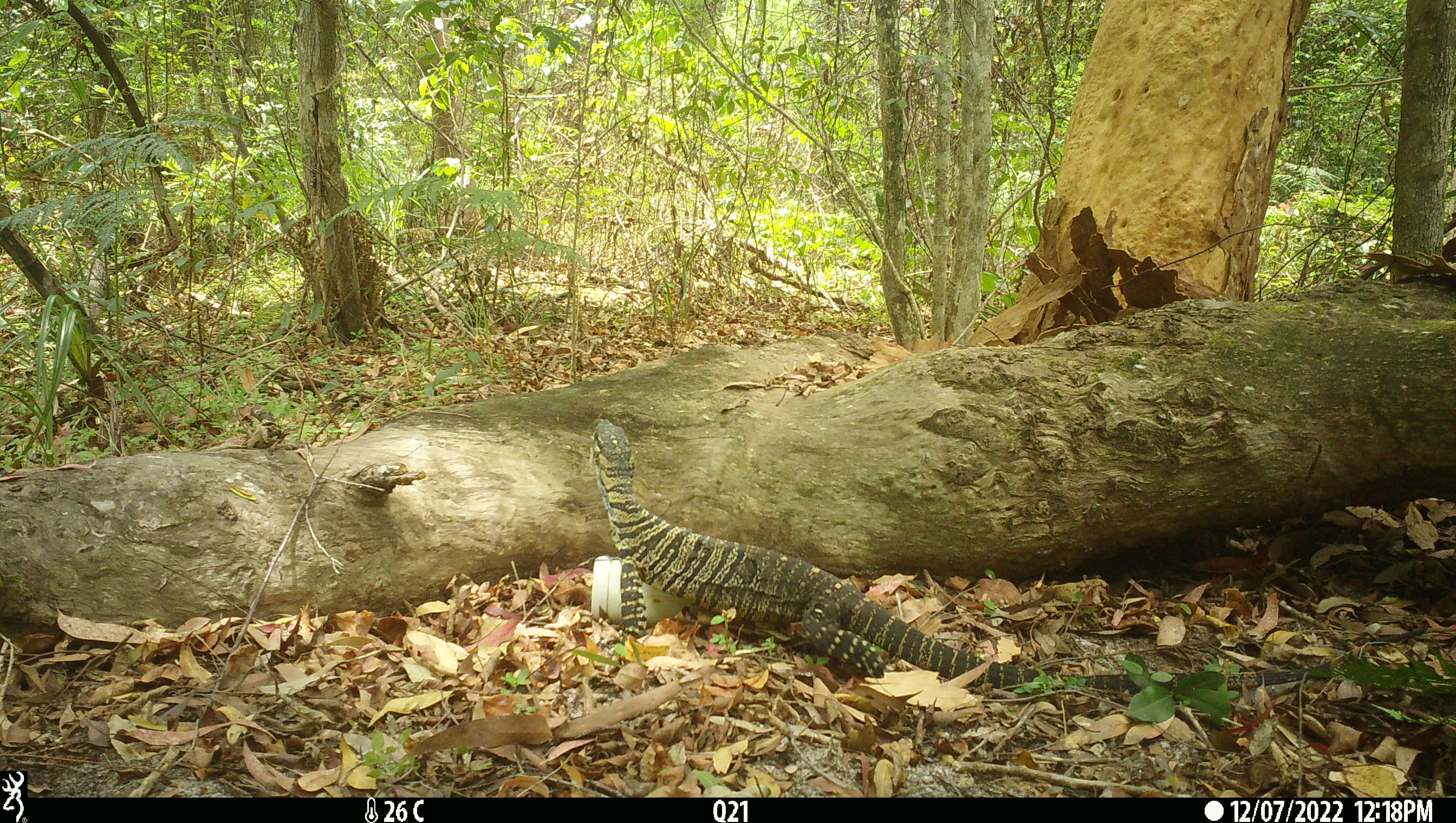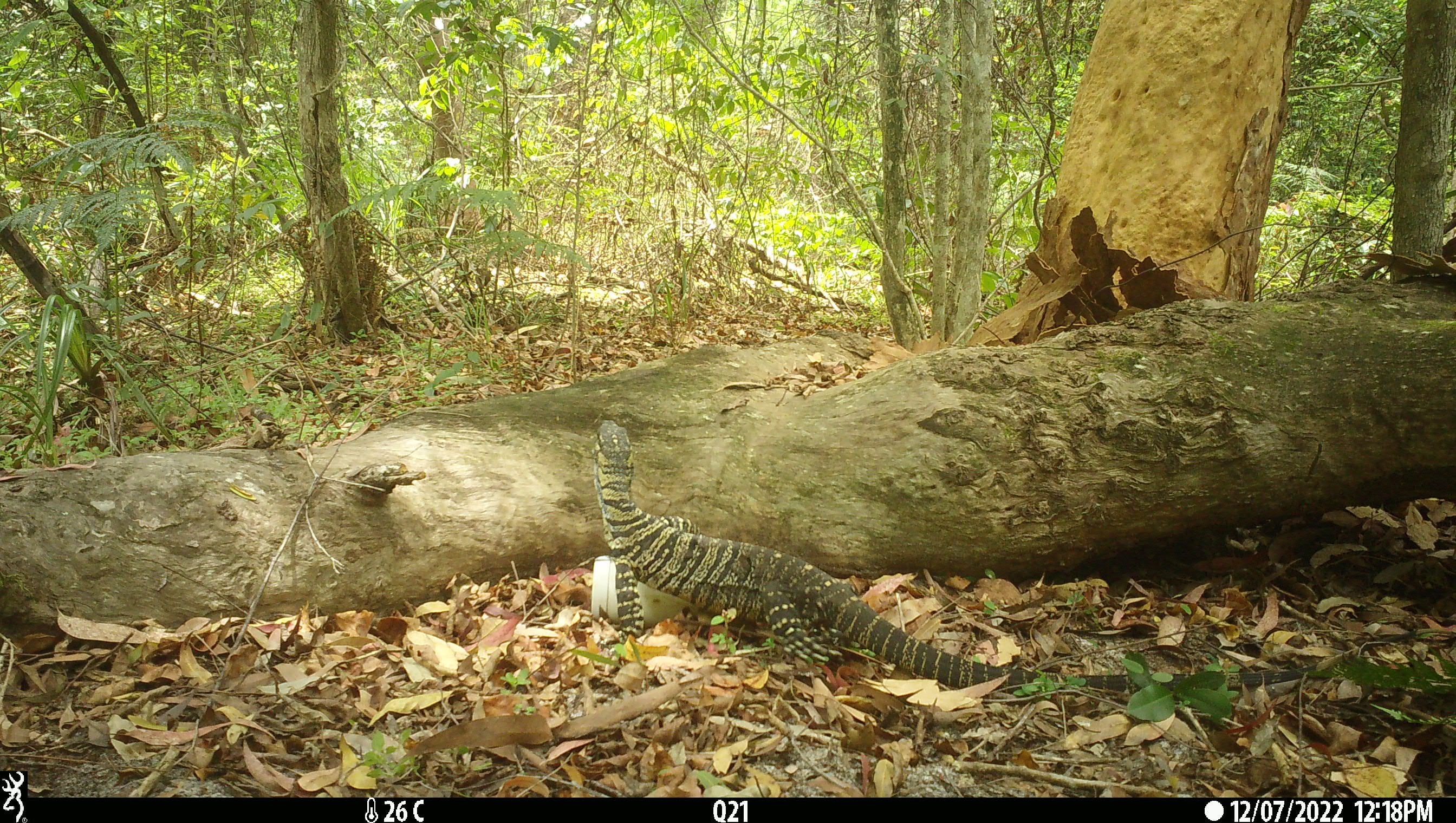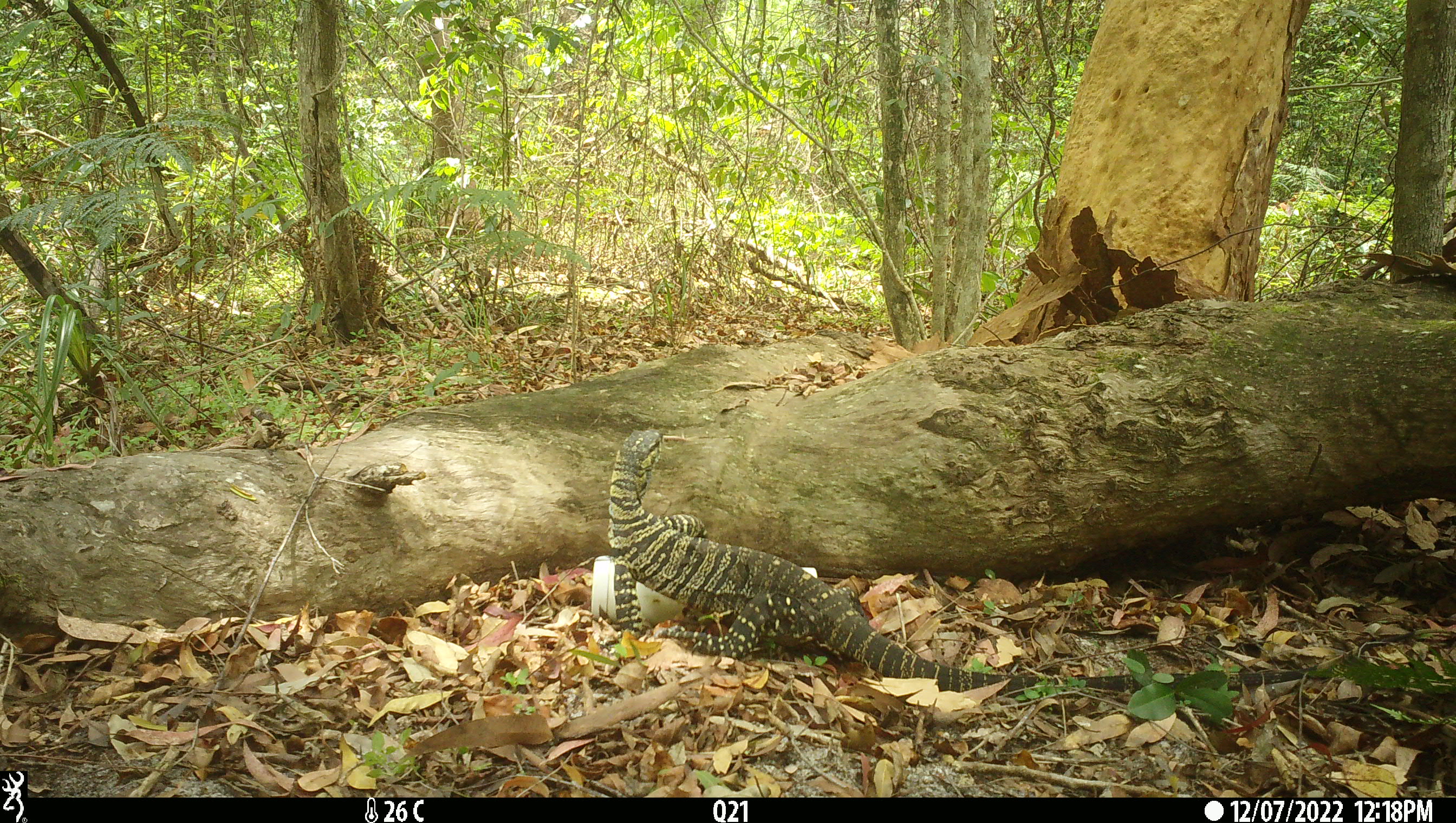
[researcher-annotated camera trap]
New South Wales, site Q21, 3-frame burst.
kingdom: Animalia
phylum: Chordata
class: Reptilia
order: Squamata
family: Varanidae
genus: Varanus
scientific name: Varanus varius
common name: lace monitor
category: goanna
Goanna (lace monitor) (Varanus varius).